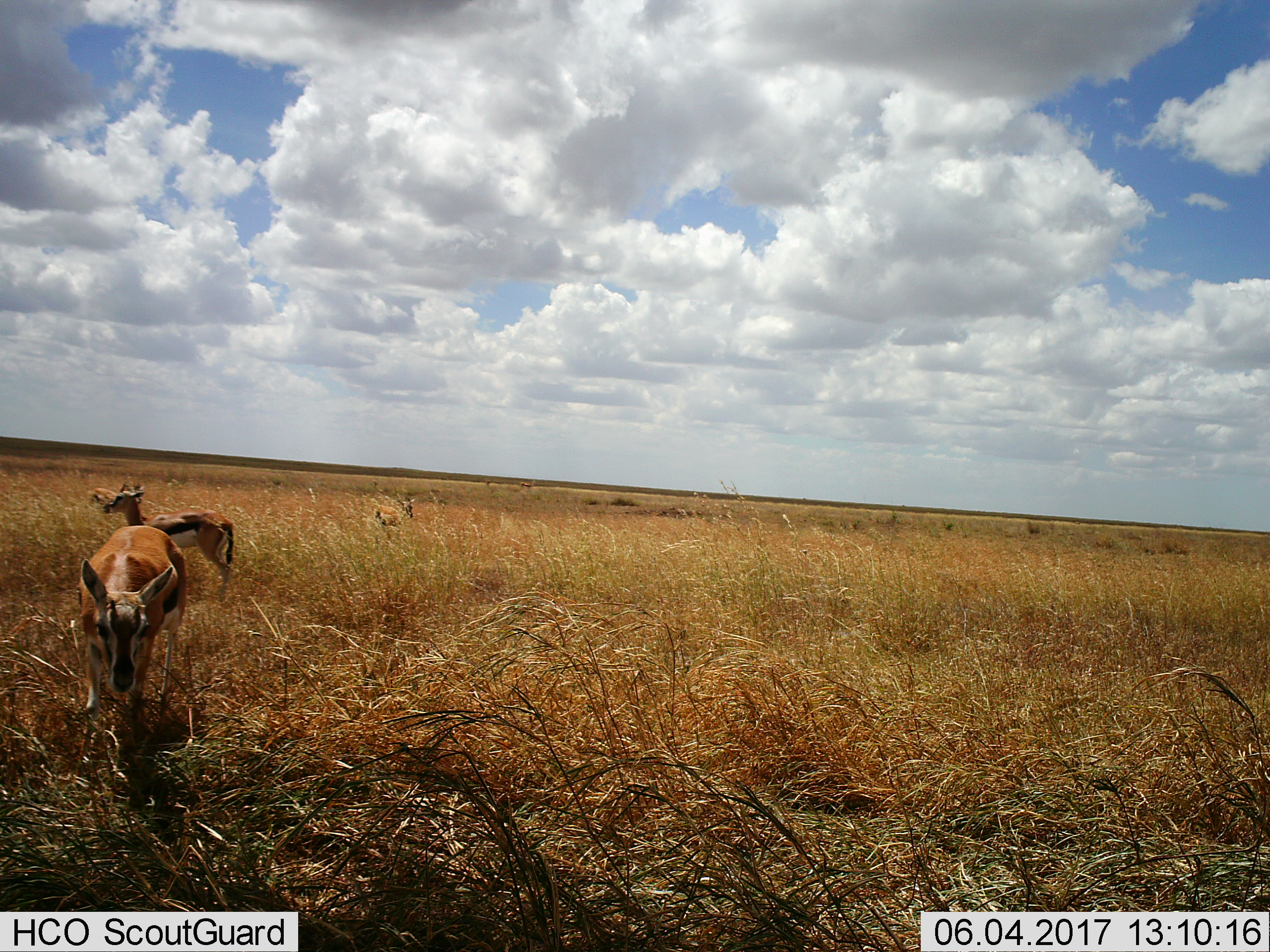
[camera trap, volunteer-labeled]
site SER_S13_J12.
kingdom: Animalia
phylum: Chordata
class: Mammalia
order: Artiodactyla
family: Bovidae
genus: Eudorcas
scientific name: Eudorcas thomsonii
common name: thomson's gazelle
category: gazellethomsons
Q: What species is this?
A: Gazellethomsons (thomson's gazelle) (Eudorcas thomsonii).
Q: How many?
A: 4.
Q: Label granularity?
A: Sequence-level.